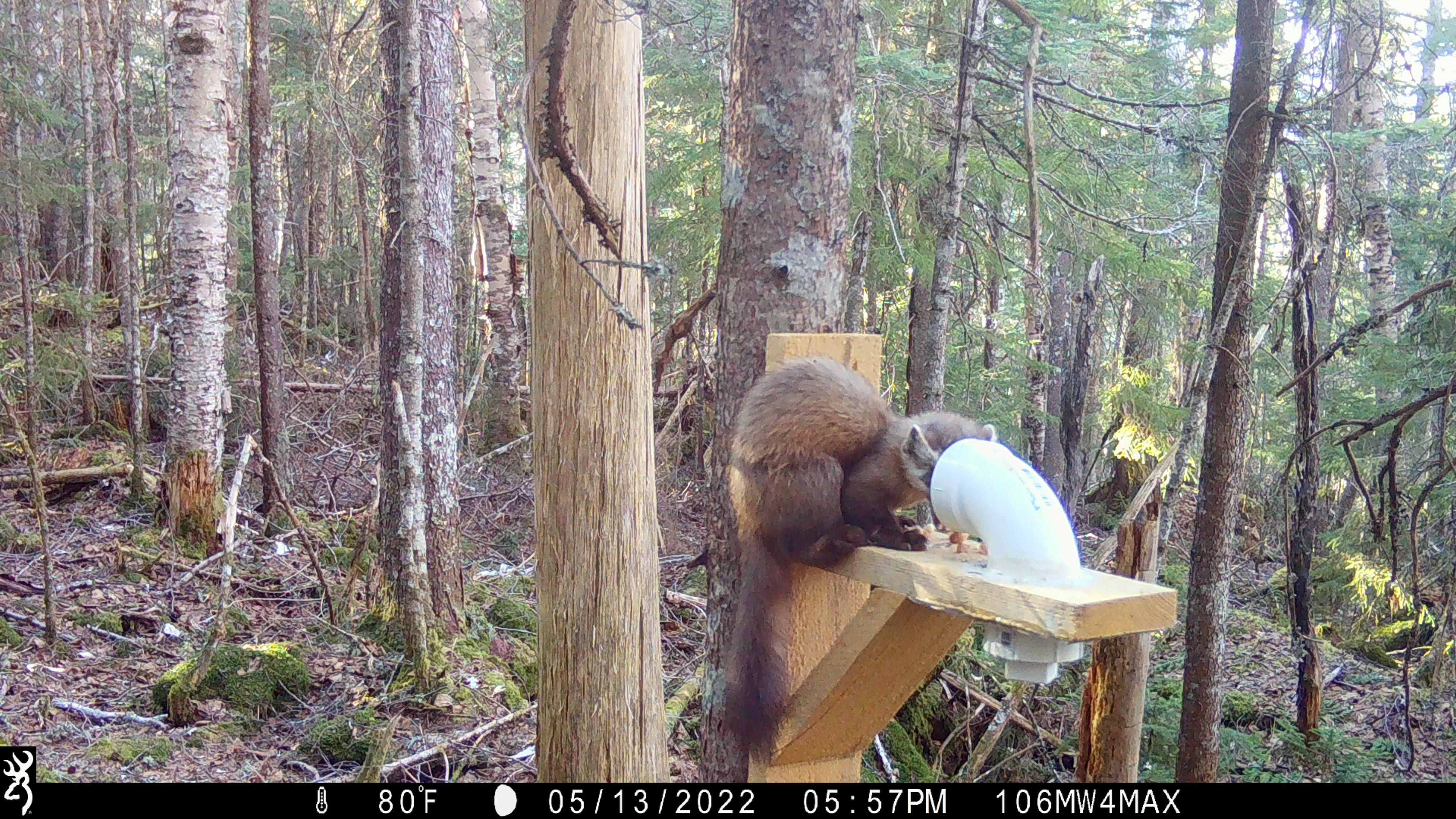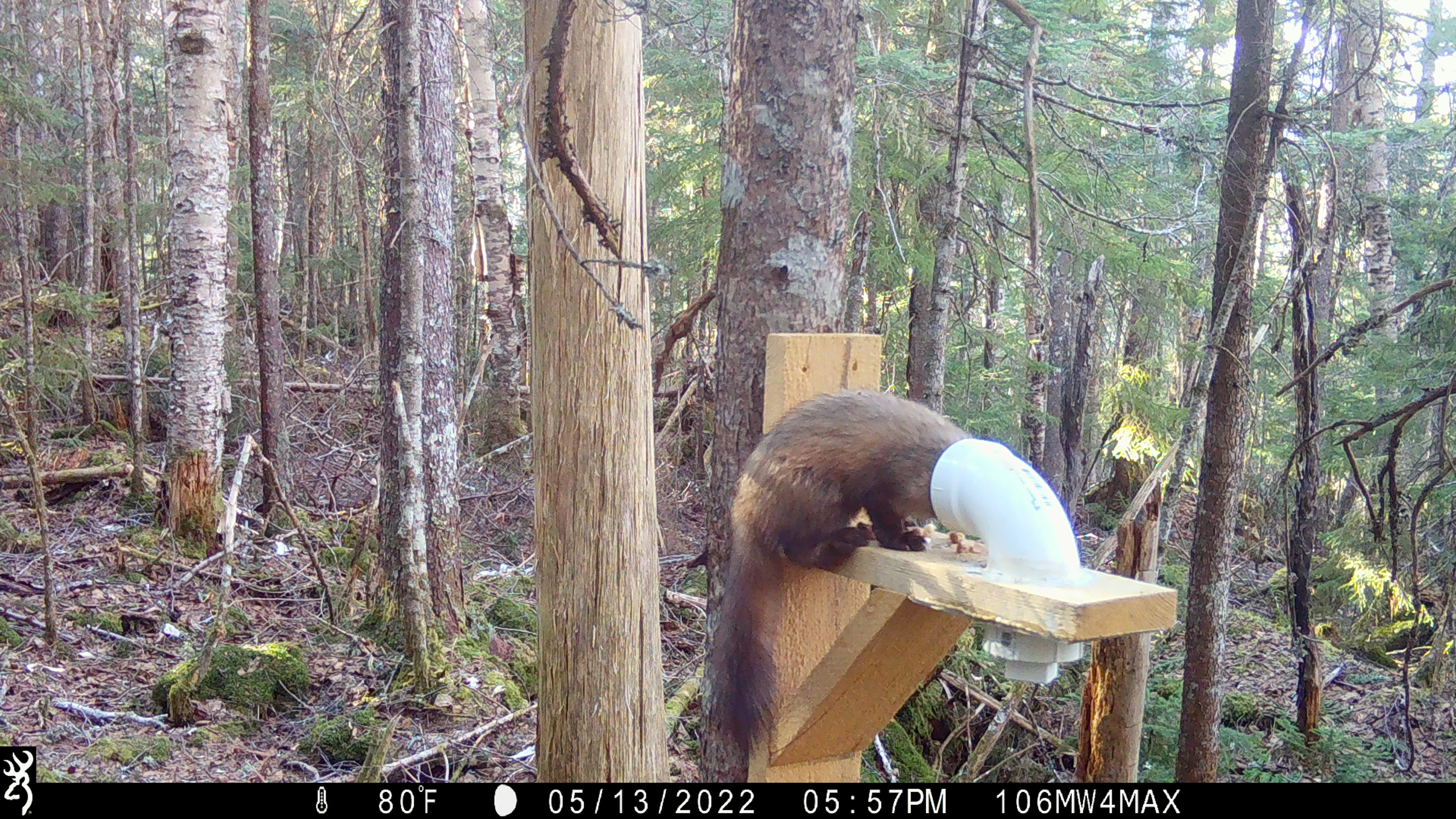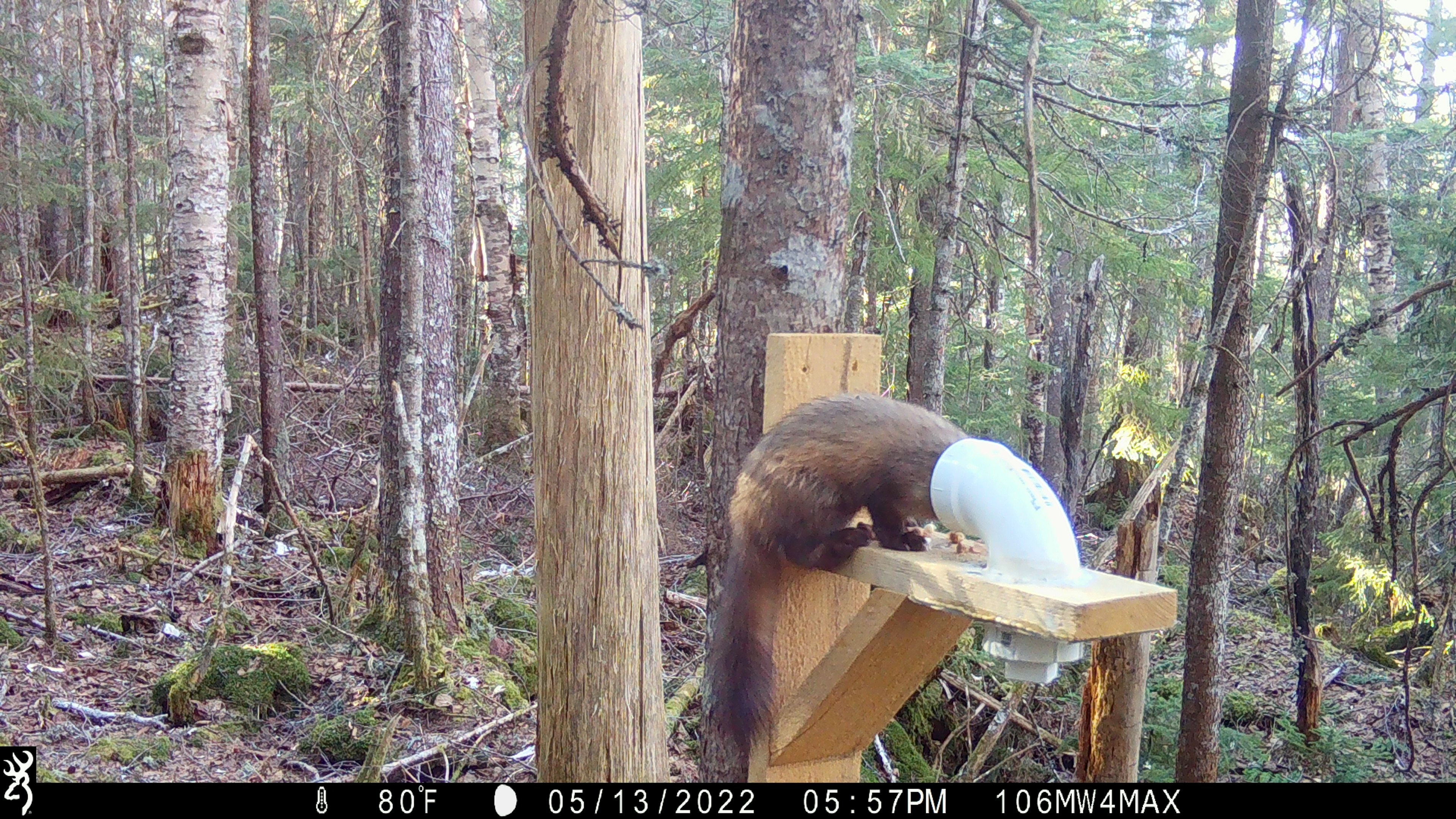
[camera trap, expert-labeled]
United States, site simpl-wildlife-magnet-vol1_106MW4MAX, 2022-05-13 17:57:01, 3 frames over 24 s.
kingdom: Animalia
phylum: Chordata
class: Mammalia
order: Carnivora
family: Mustelidae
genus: Martes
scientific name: Martes americana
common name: american marten